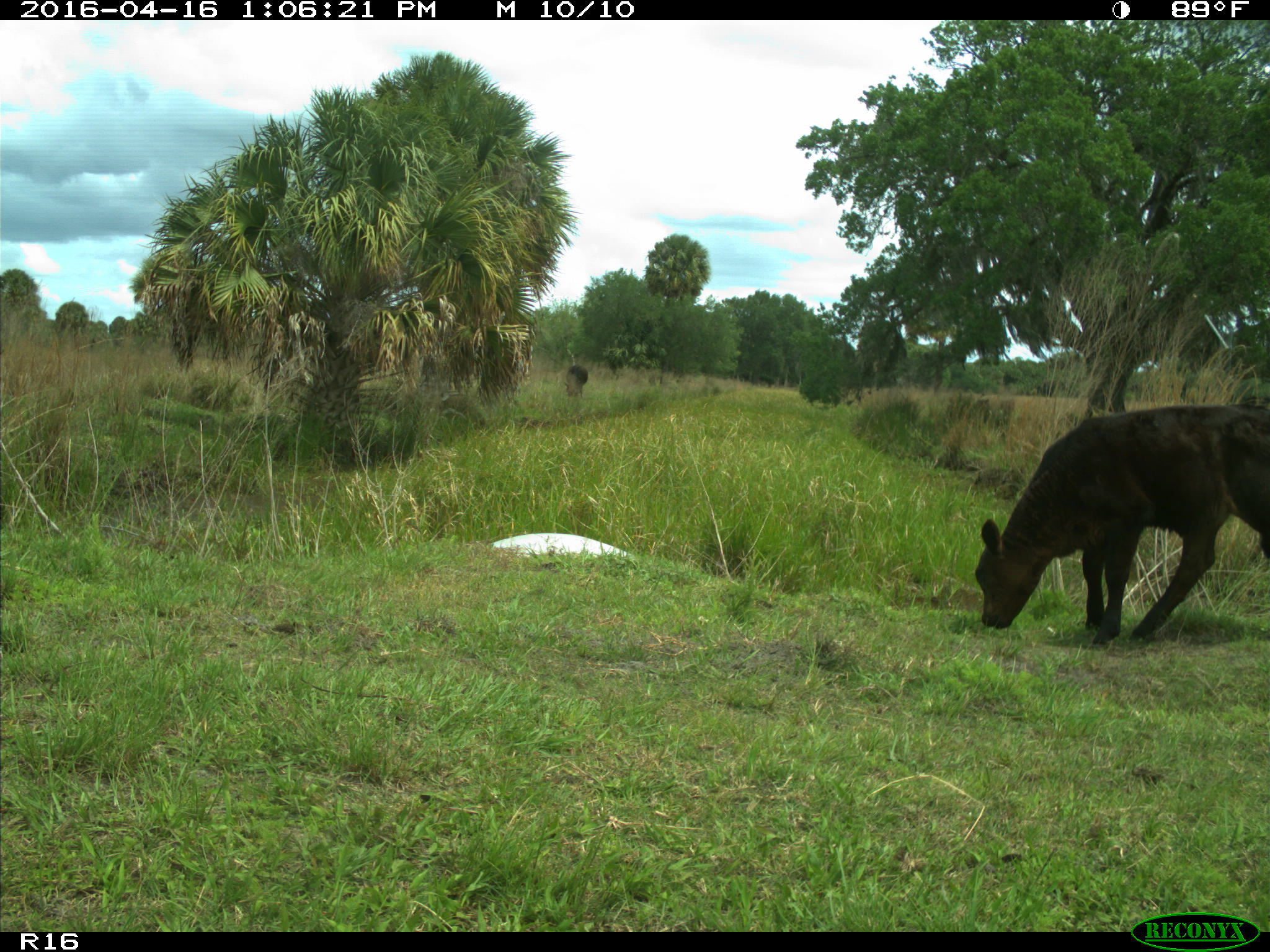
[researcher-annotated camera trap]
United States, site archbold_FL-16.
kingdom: Animalia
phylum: Chordata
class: Mammalia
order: Artiodactyla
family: Bovidae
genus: Bos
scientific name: Bos taurus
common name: domestic cow